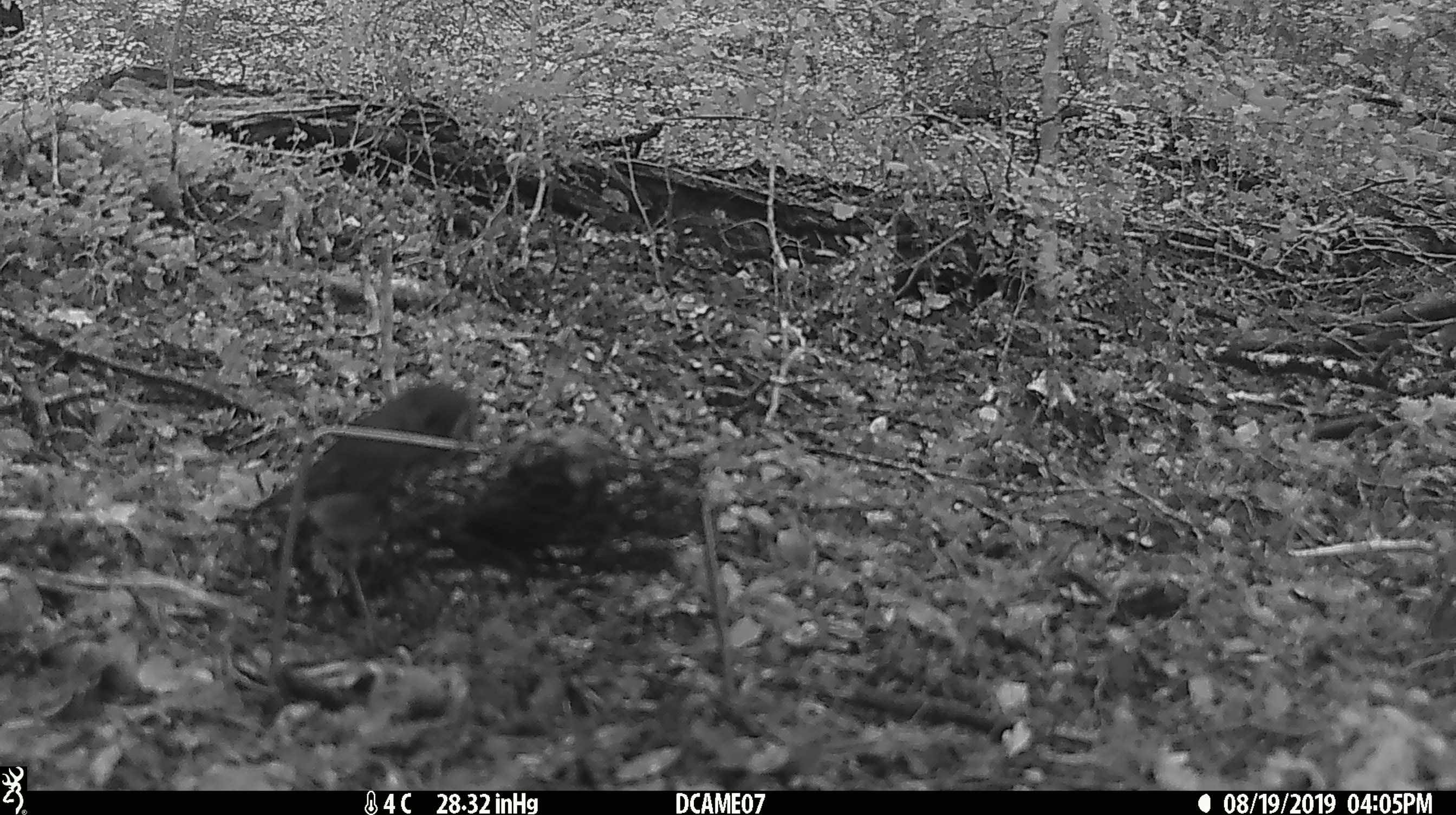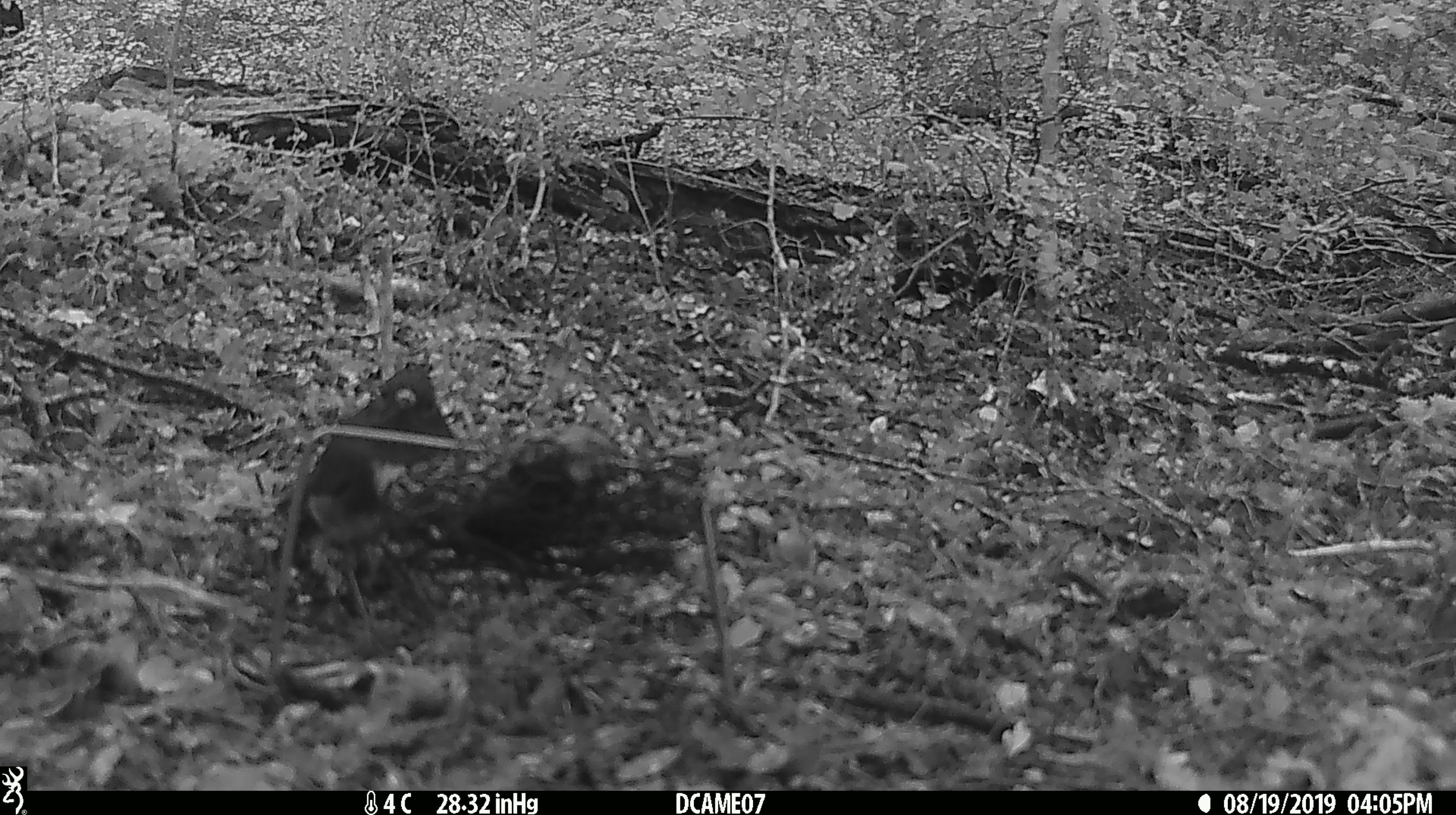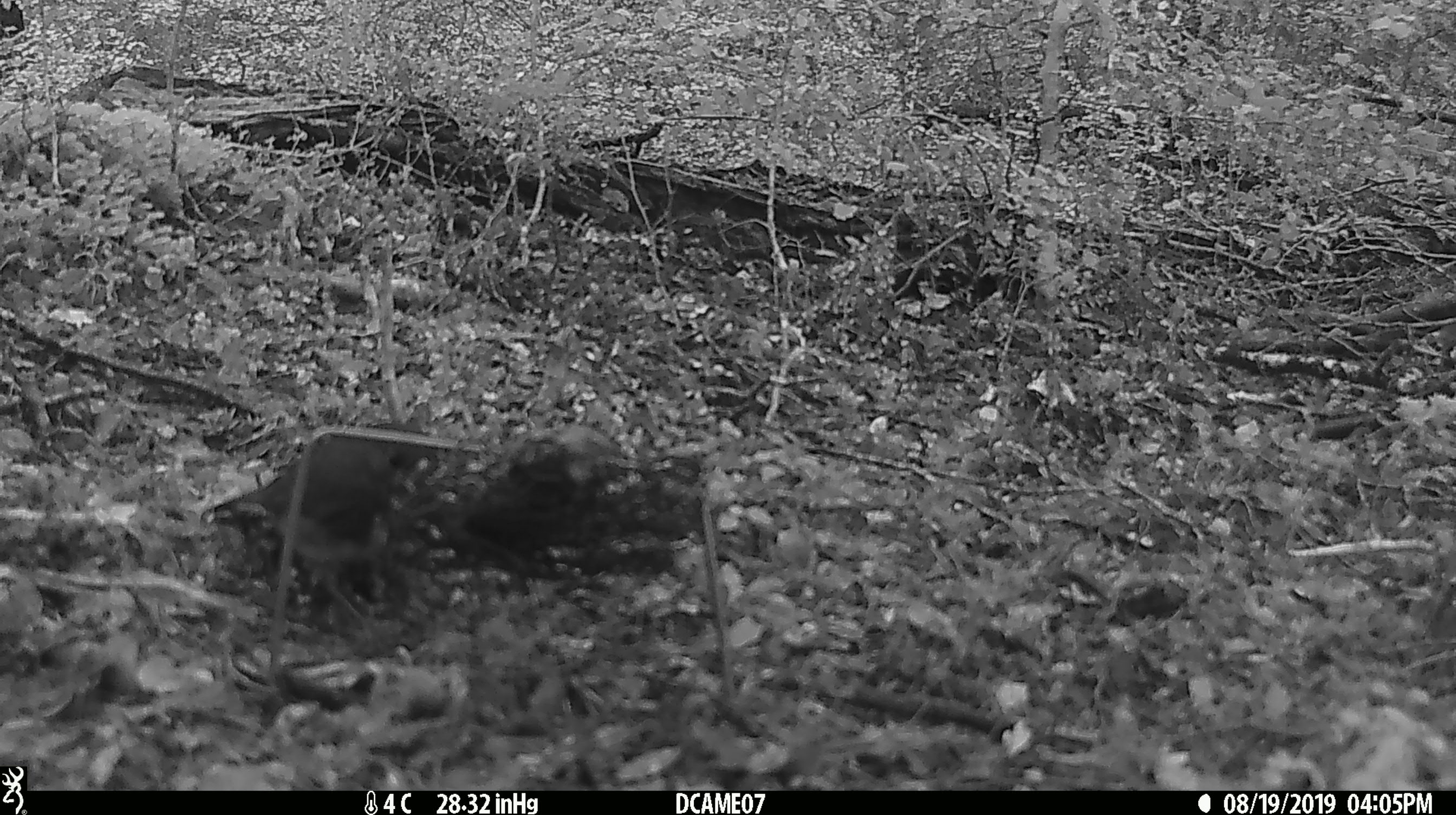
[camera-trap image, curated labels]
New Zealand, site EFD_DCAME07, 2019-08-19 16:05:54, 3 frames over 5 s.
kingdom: Animalia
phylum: Chordata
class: Aves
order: Passeriformes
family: Petroicidae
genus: Petroica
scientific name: Petroica australis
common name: new zealand robin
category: robin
Robin (new zealand robin) (Petroica australis).